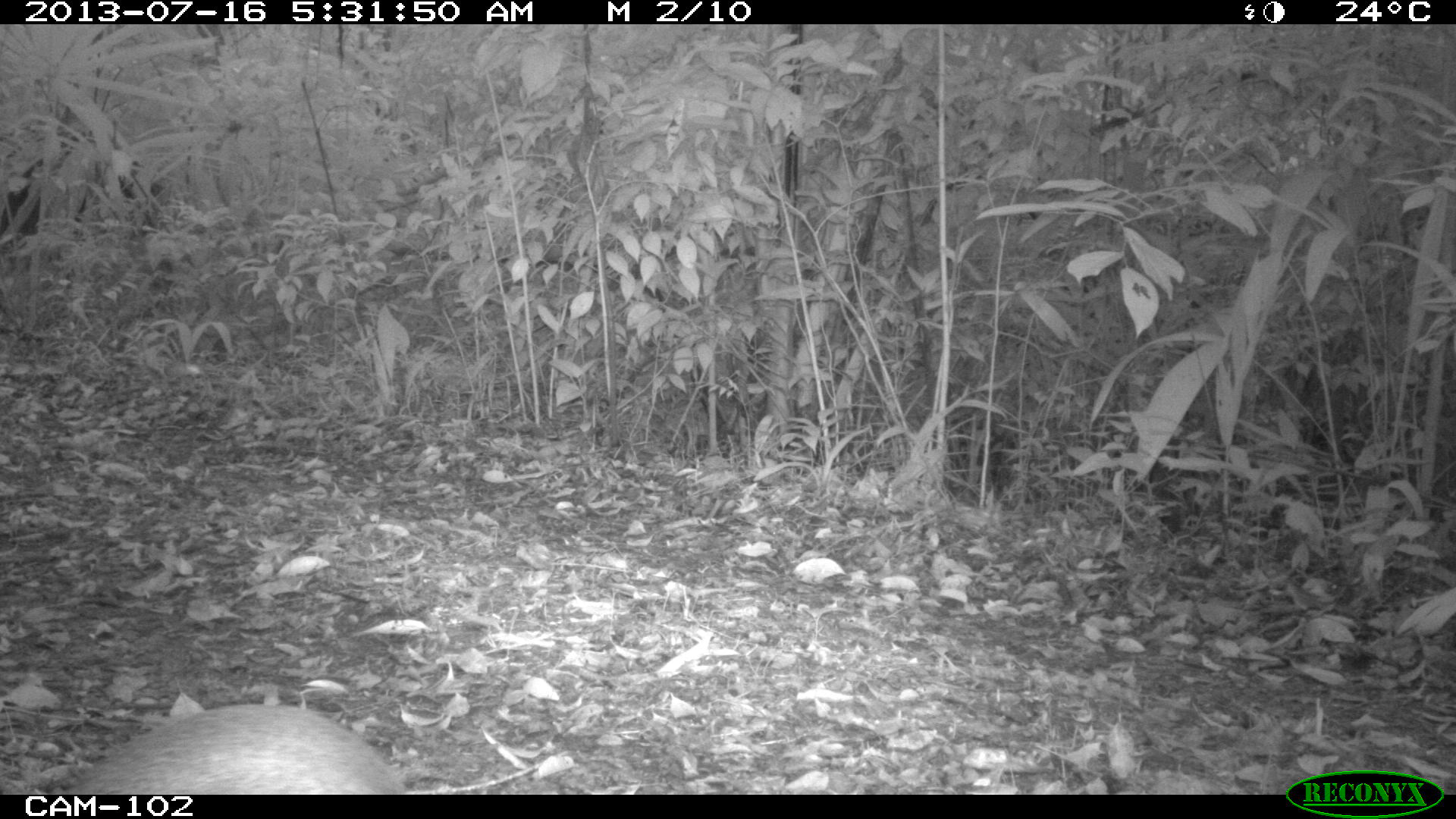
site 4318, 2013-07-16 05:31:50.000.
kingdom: Animalia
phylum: Chordata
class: Mammalia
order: Rodentia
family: Dasyproctidae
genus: Dasyprocta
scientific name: Dasyprocta punctata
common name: central american agouti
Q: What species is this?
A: Dasyprocta punctata (central american agouti).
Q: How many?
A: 1.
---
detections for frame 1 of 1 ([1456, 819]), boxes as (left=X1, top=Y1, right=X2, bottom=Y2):
dasyprocta punctata: (left=59, top=702, right=404, bottom=792)